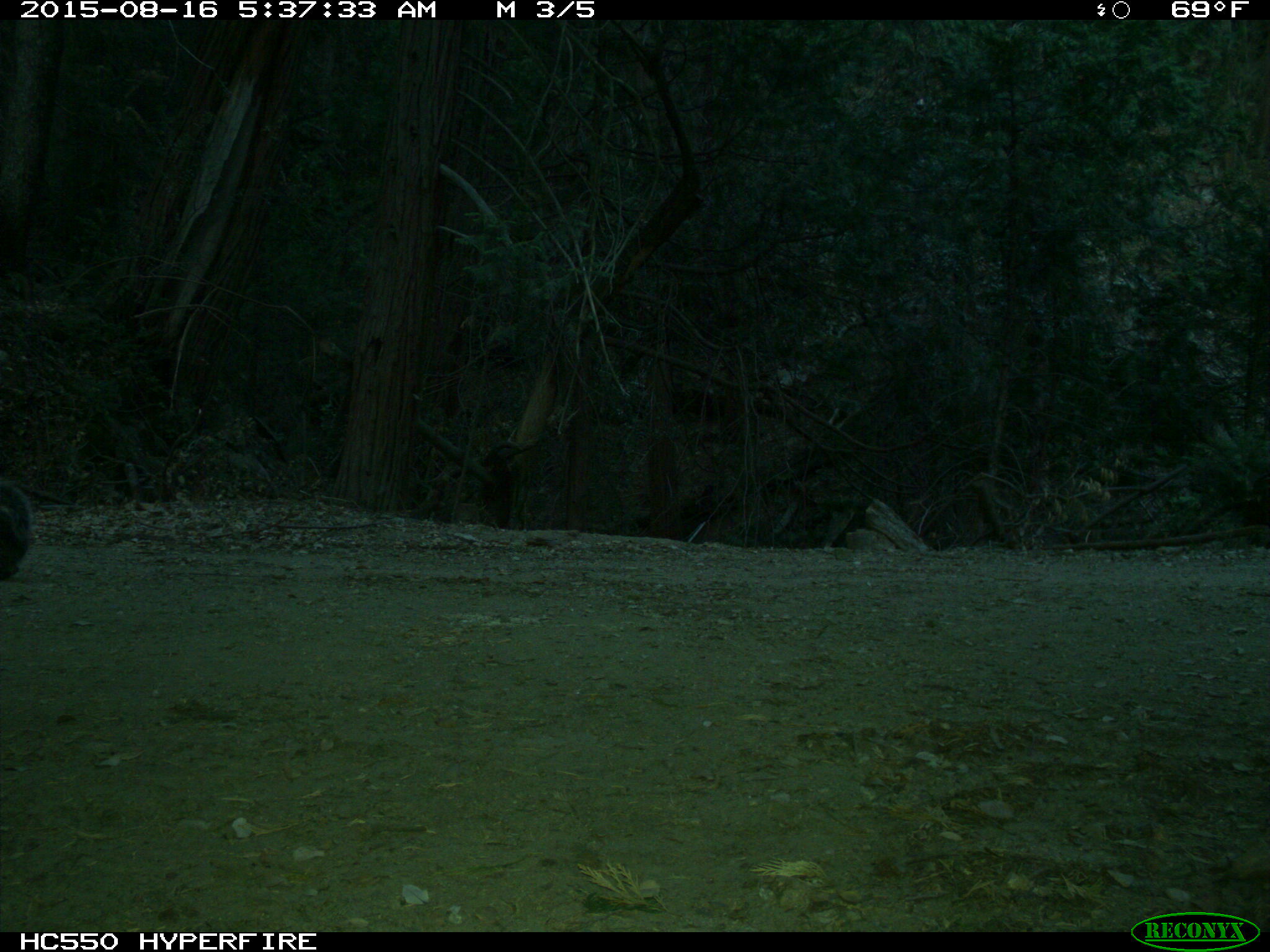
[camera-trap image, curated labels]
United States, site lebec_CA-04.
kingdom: Animalia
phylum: Chordata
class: Mammalia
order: Rodentia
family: Sciuridae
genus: Sciurus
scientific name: Sciurus carolinensis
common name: eastern gray squirrel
Sciurus carolinensis (eastern gray squirrel).